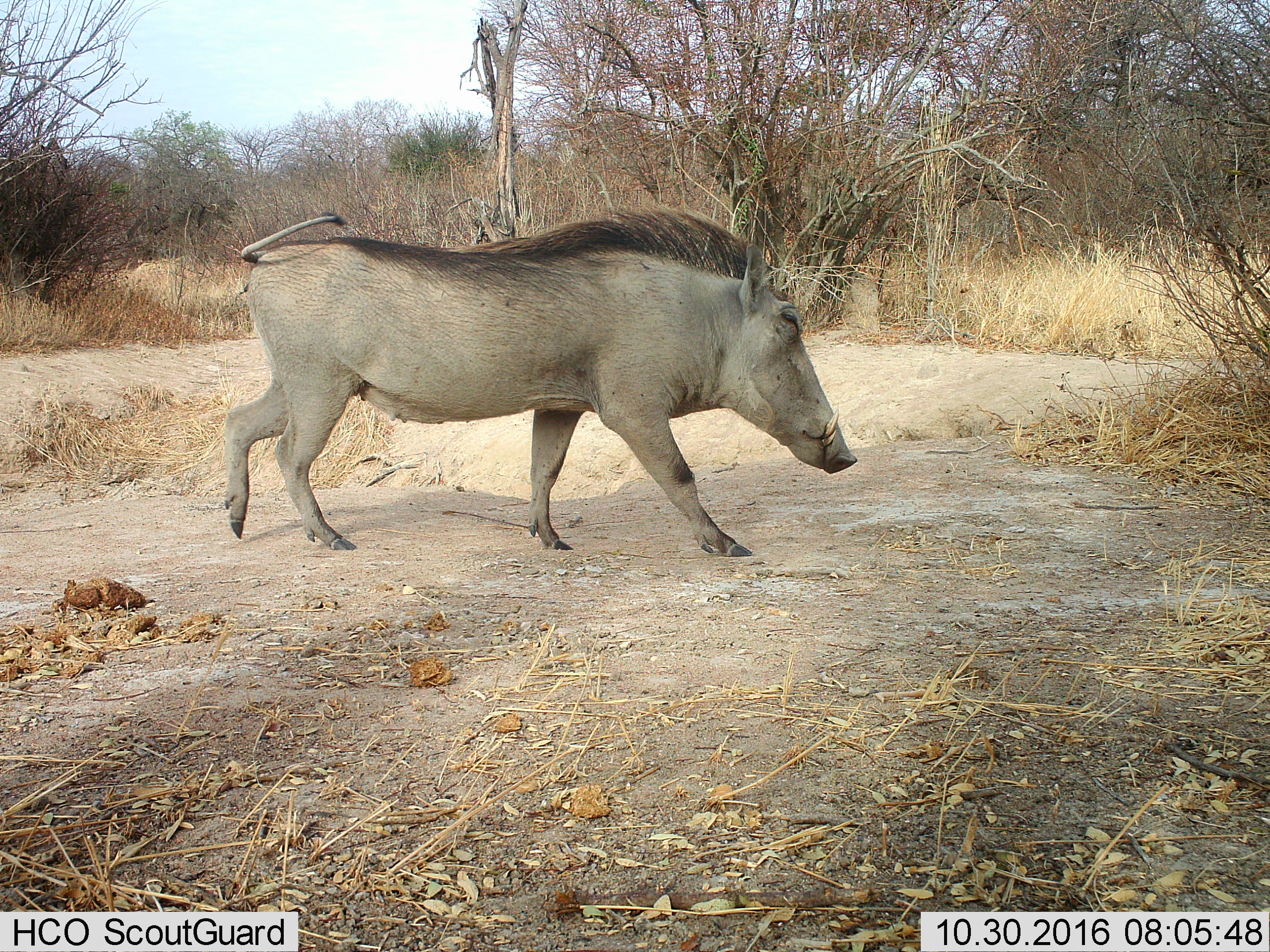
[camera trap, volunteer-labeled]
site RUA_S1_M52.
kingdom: Animalia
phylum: Chordata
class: Mammalia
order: Artiodactyla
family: Suidae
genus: Phacochoerus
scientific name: Phacochoerus africanus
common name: warthog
Warthog (Phacochoerus africanus), count 1. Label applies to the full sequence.